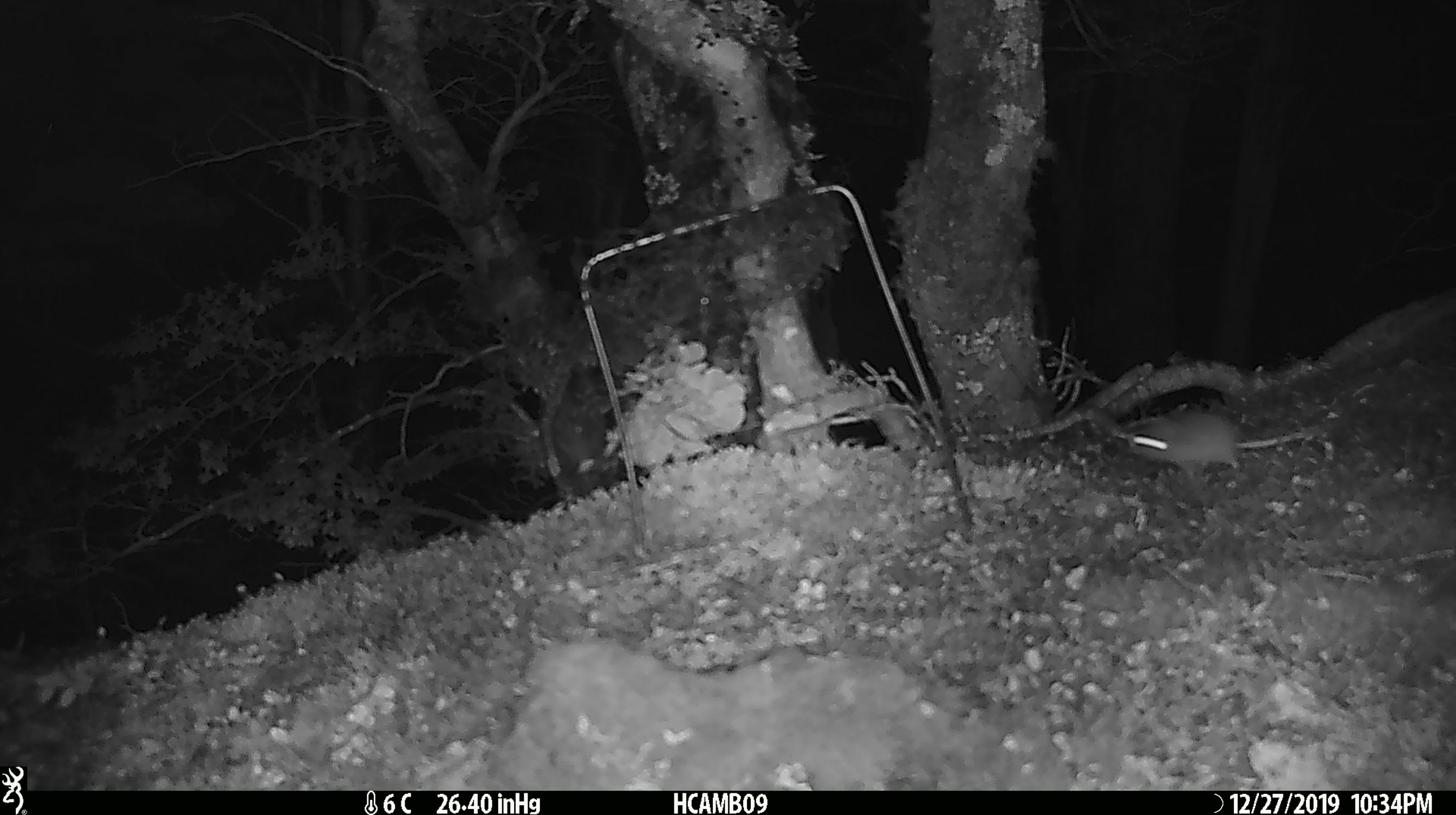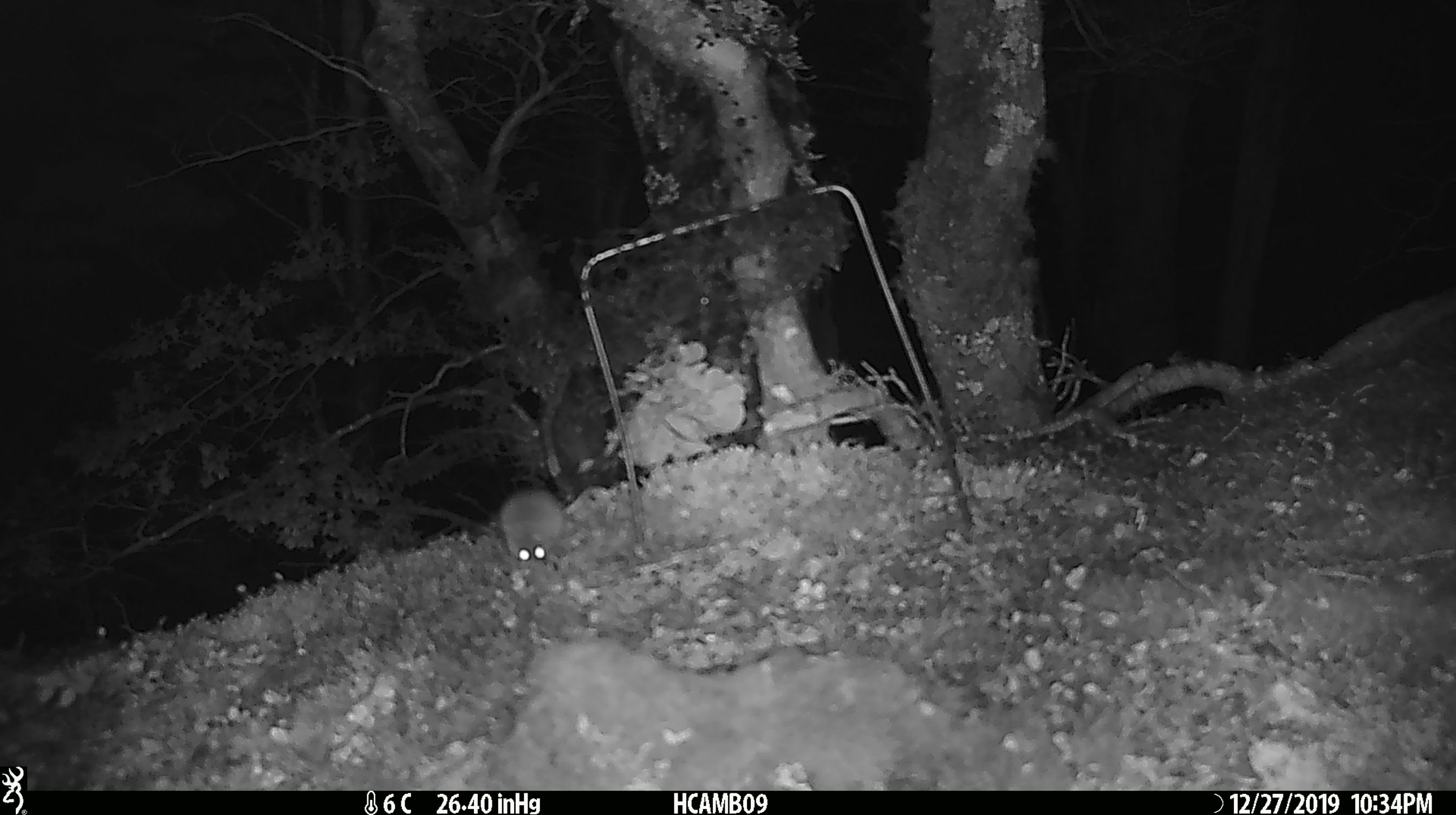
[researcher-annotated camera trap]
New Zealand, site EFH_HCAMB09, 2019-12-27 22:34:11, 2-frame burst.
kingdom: Animalia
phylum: Chordata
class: Mammalia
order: Rodentia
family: Muridae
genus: Mus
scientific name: Mus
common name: mouse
Mouse (Mus).